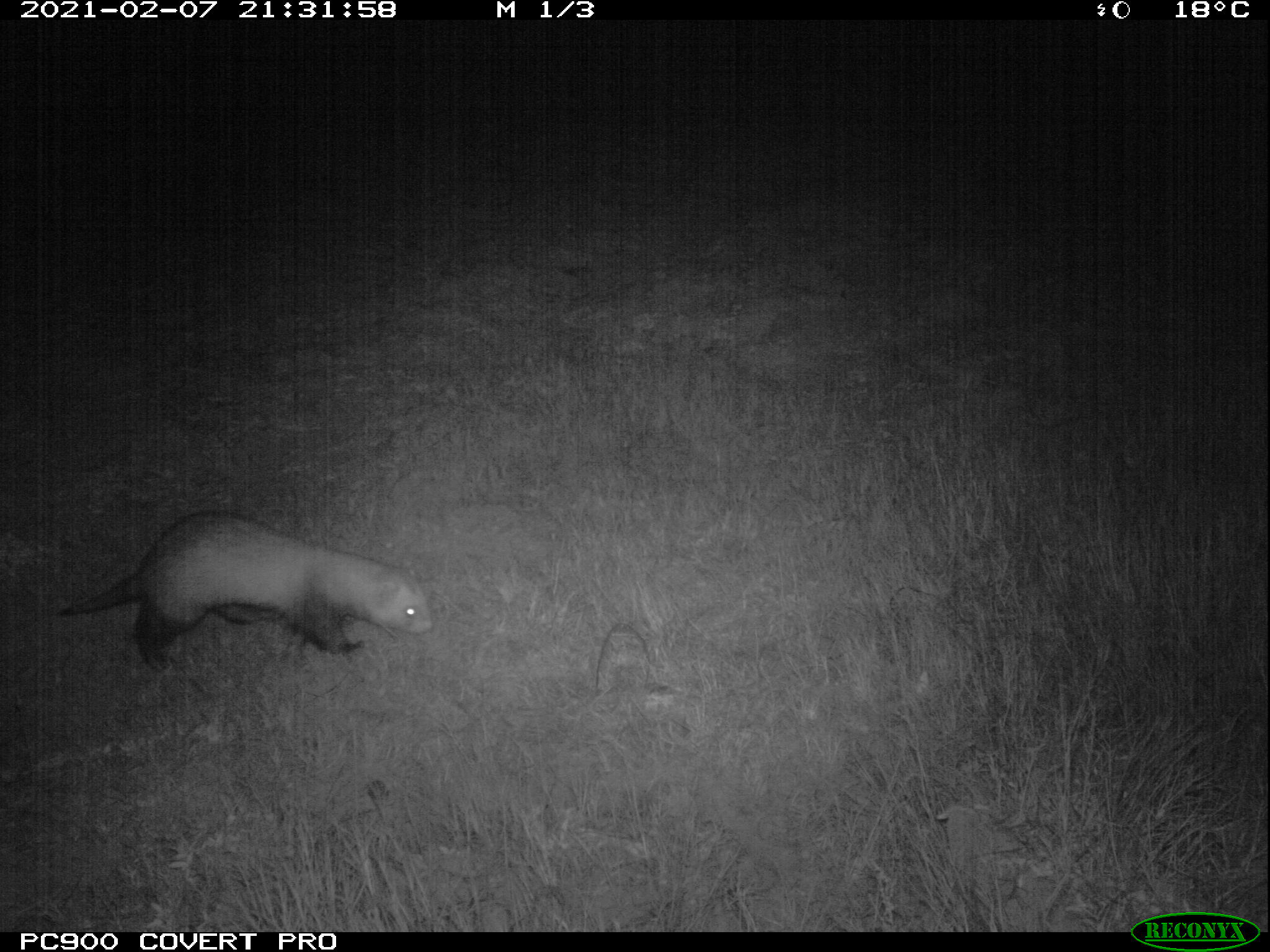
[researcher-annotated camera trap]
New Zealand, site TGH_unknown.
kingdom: Animalia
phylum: Chordata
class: Mammalia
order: Carnivora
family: Mustelidae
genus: Mustela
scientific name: Mustela furo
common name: ferret